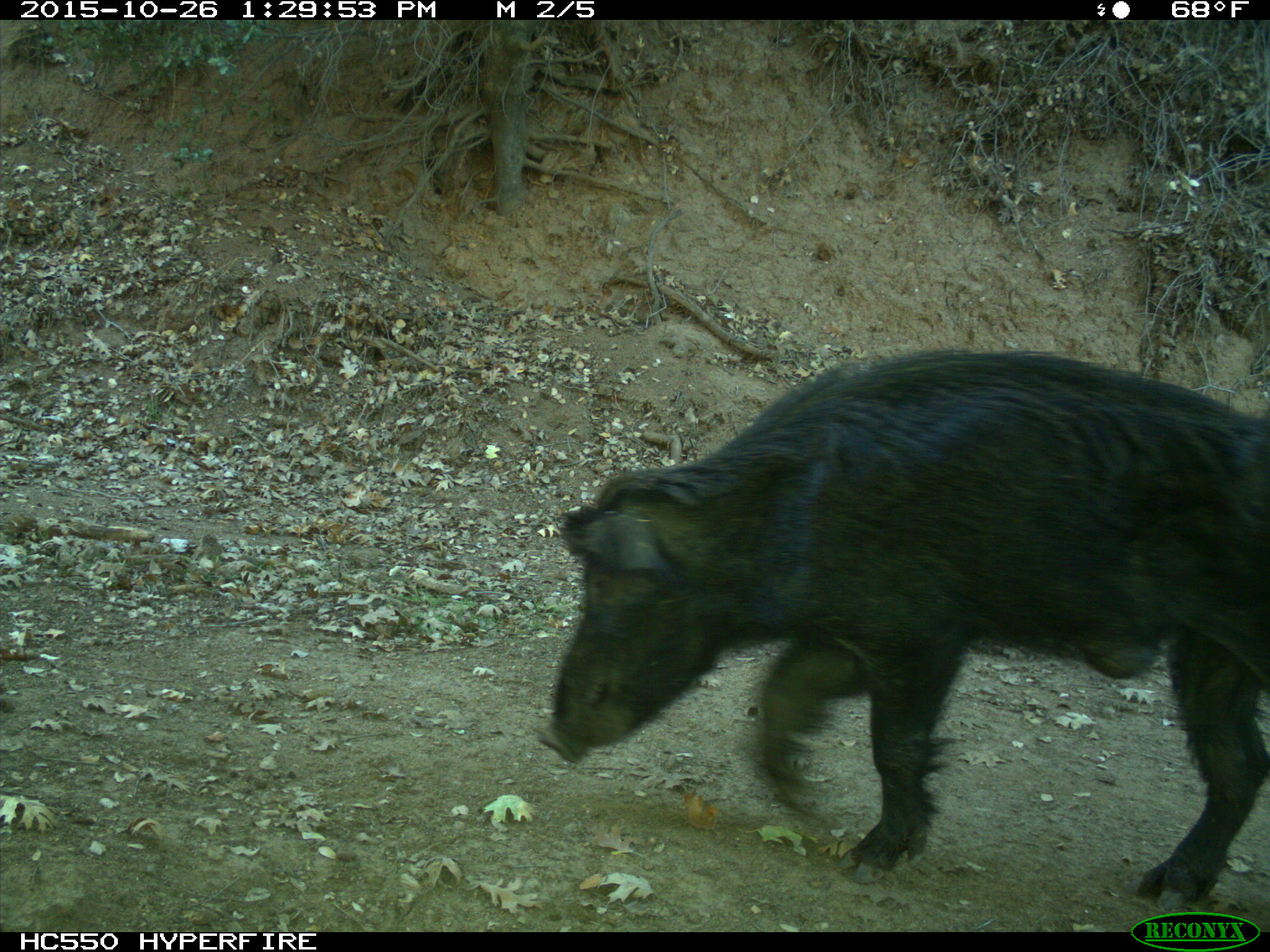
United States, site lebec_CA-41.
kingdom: Animalia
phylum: Chordata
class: Mammalia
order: Artiodactyla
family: Suidae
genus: Sus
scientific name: Sus scrofa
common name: wild boar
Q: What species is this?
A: Sus scrofa (wild boar).